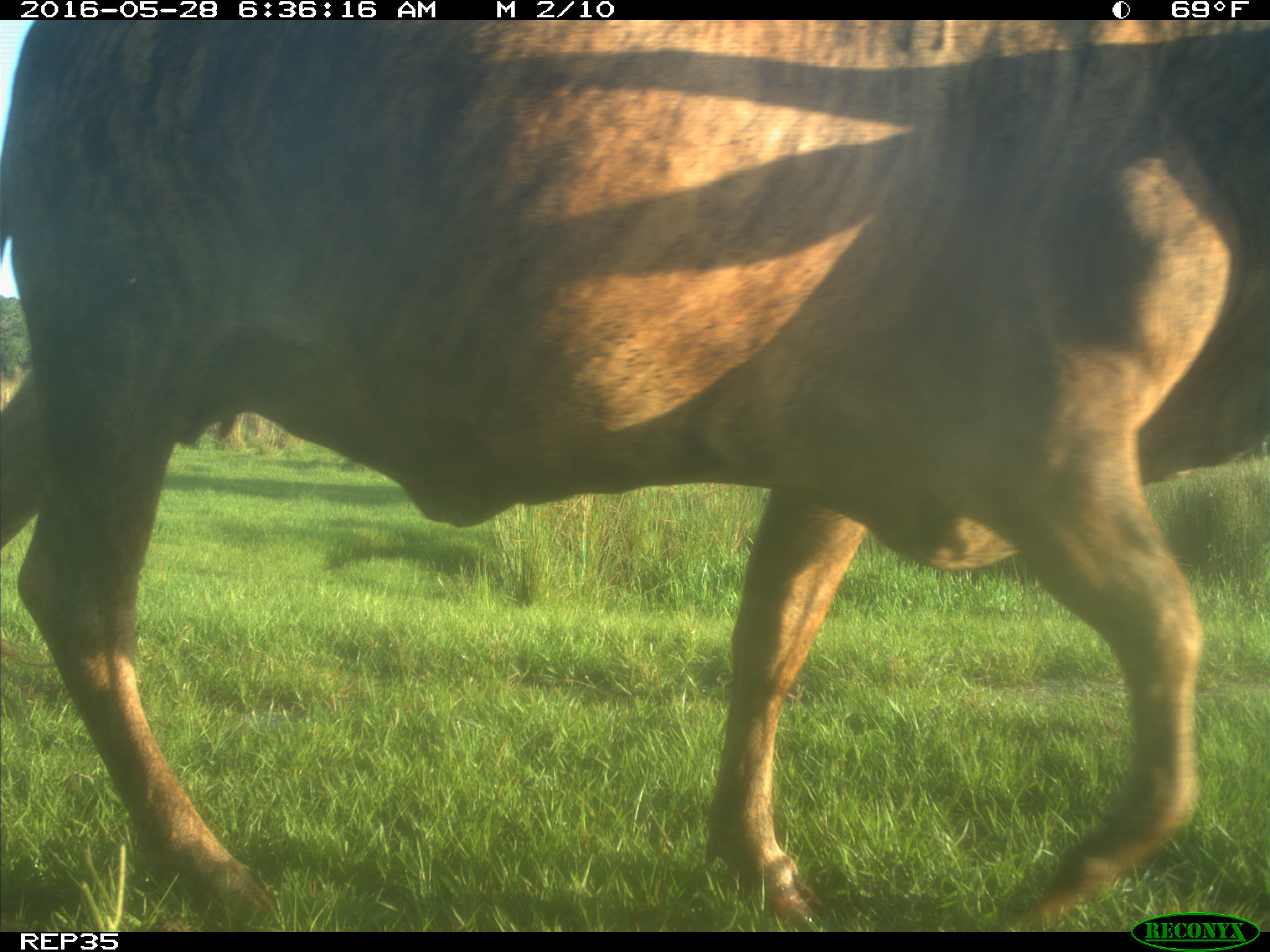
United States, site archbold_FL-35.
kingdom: Animalia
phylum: Chordata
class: Mammalia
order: Artiodactyla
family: Bovidae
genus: Bos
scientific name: Bos taurus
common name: domestic cow